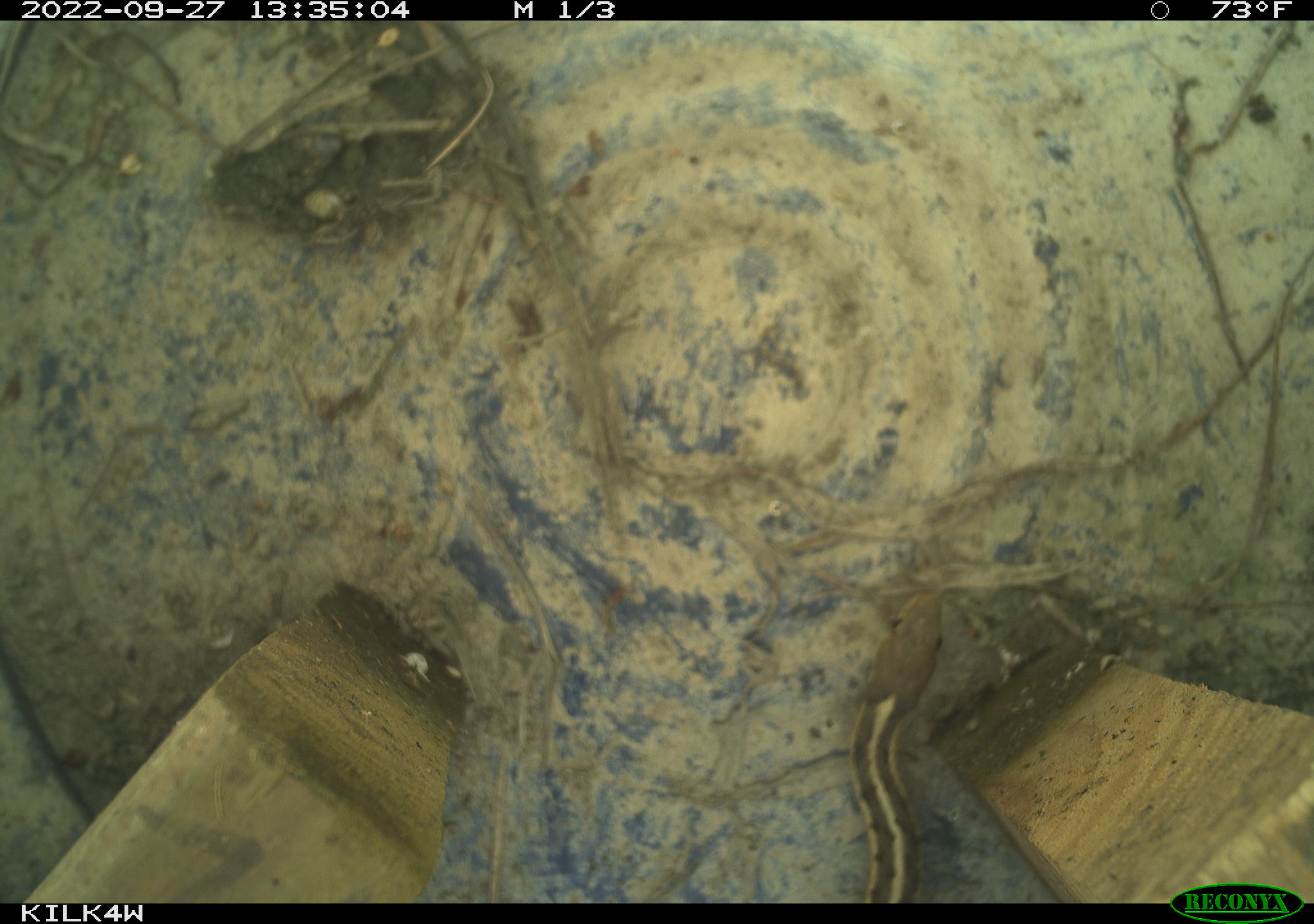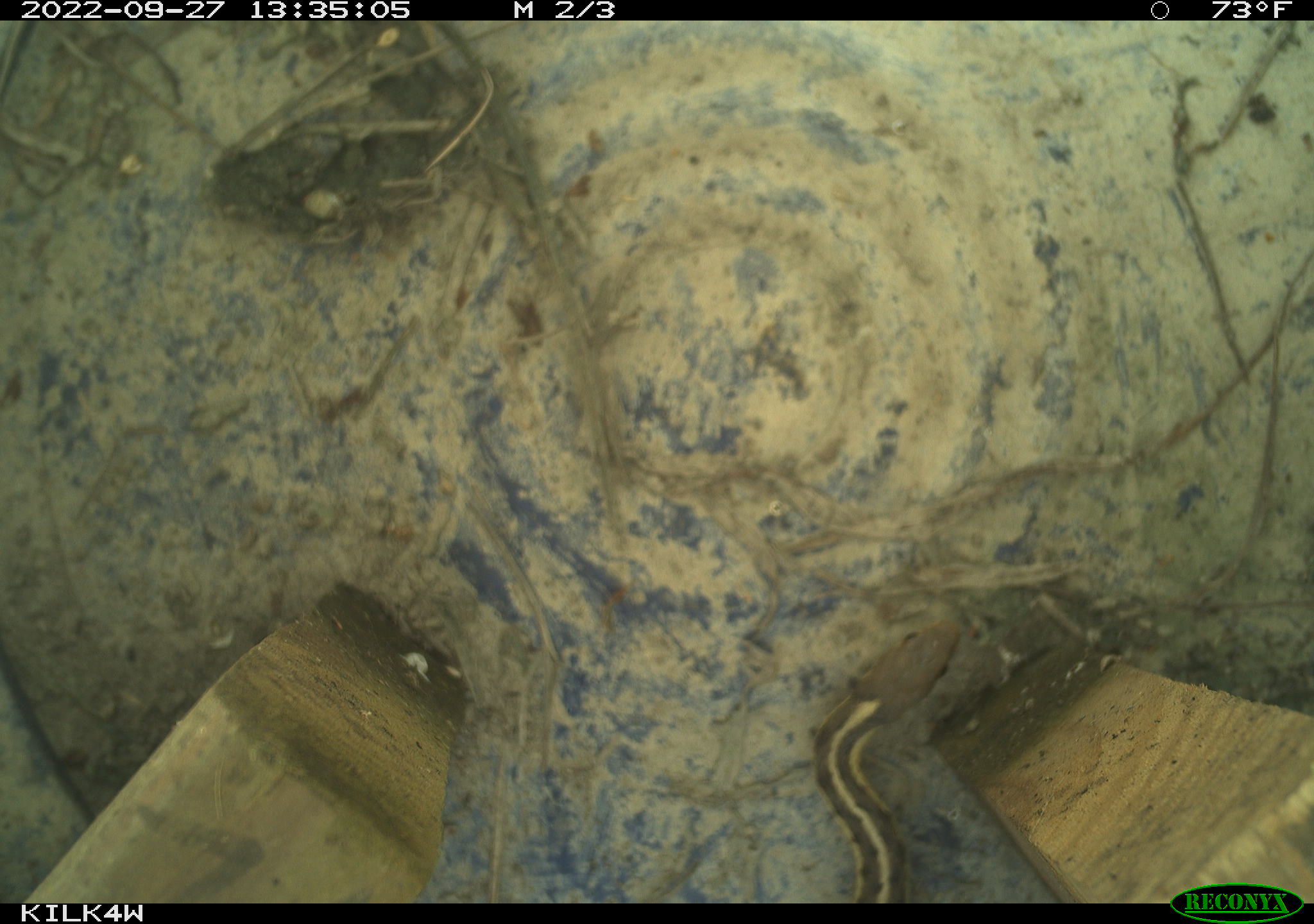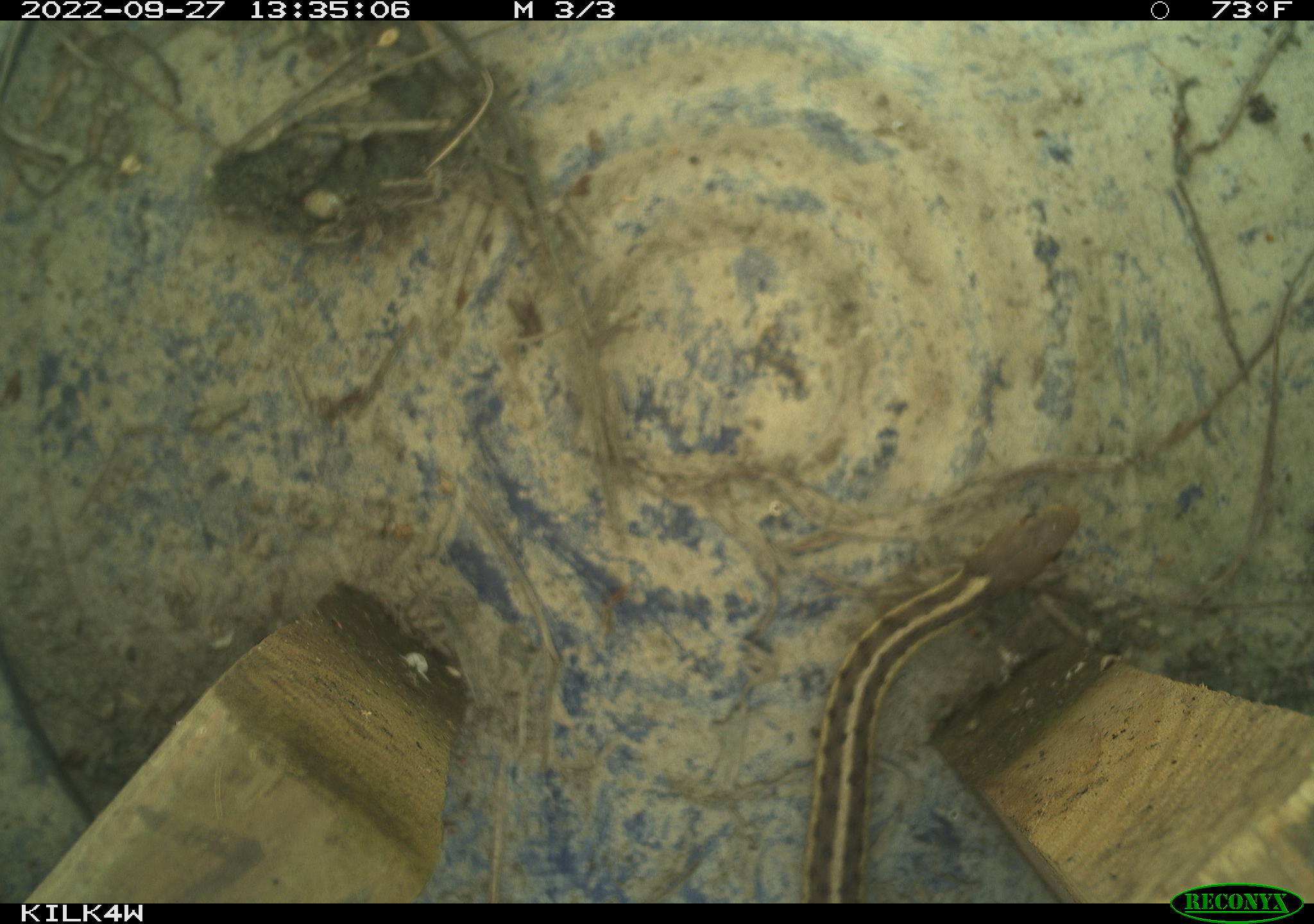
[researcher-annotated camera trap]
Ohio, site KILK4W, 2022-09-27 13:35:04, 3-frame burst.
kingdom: Animalia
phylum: Chordata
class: Reptilia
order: Squamata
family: Colubridae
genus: Thamnophis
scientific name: Thamnophis sirtalis sirtalis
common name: eastern gartersnake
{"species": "eastern gartersnake (Thamnophis sirtalis sirtalis)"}